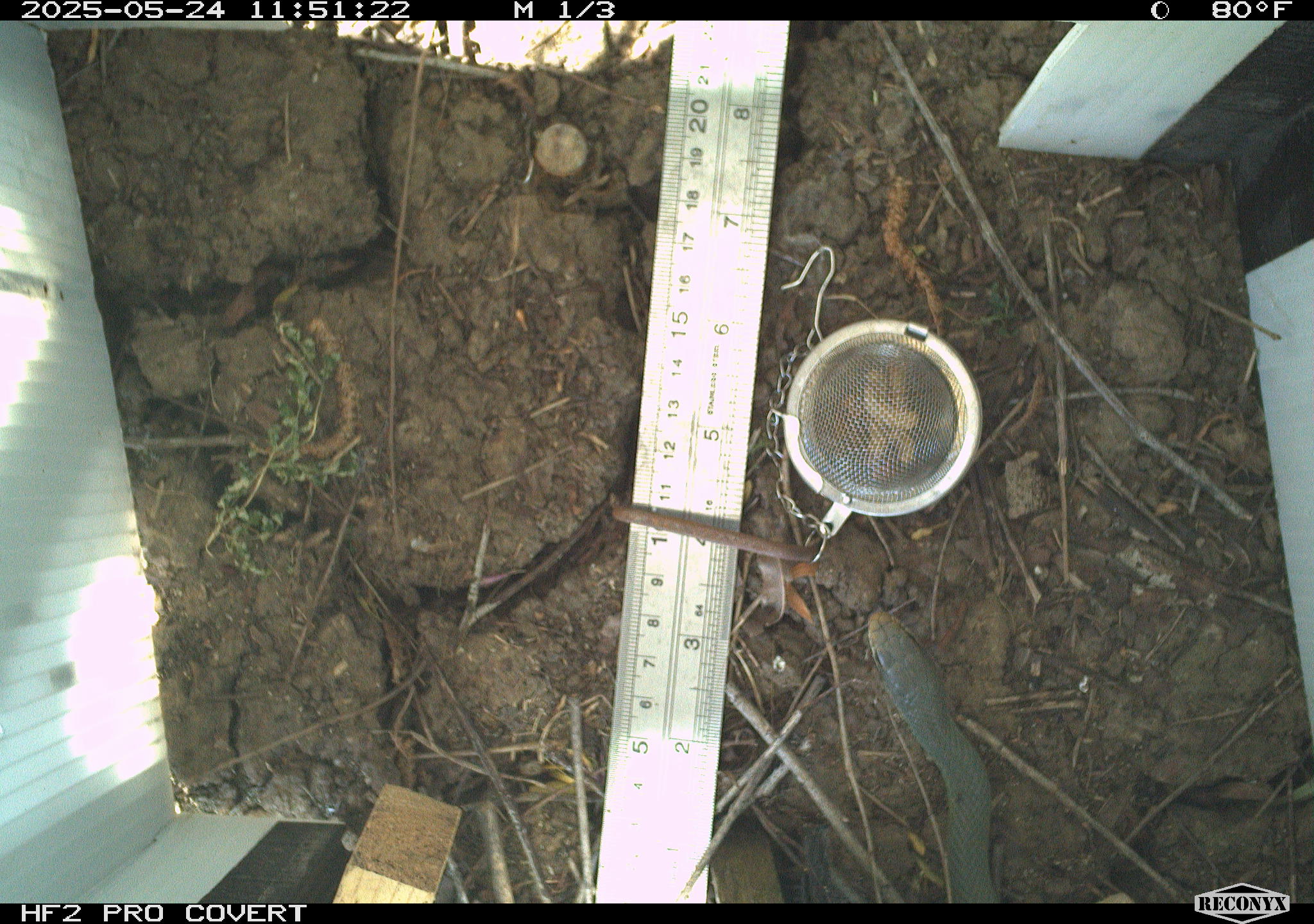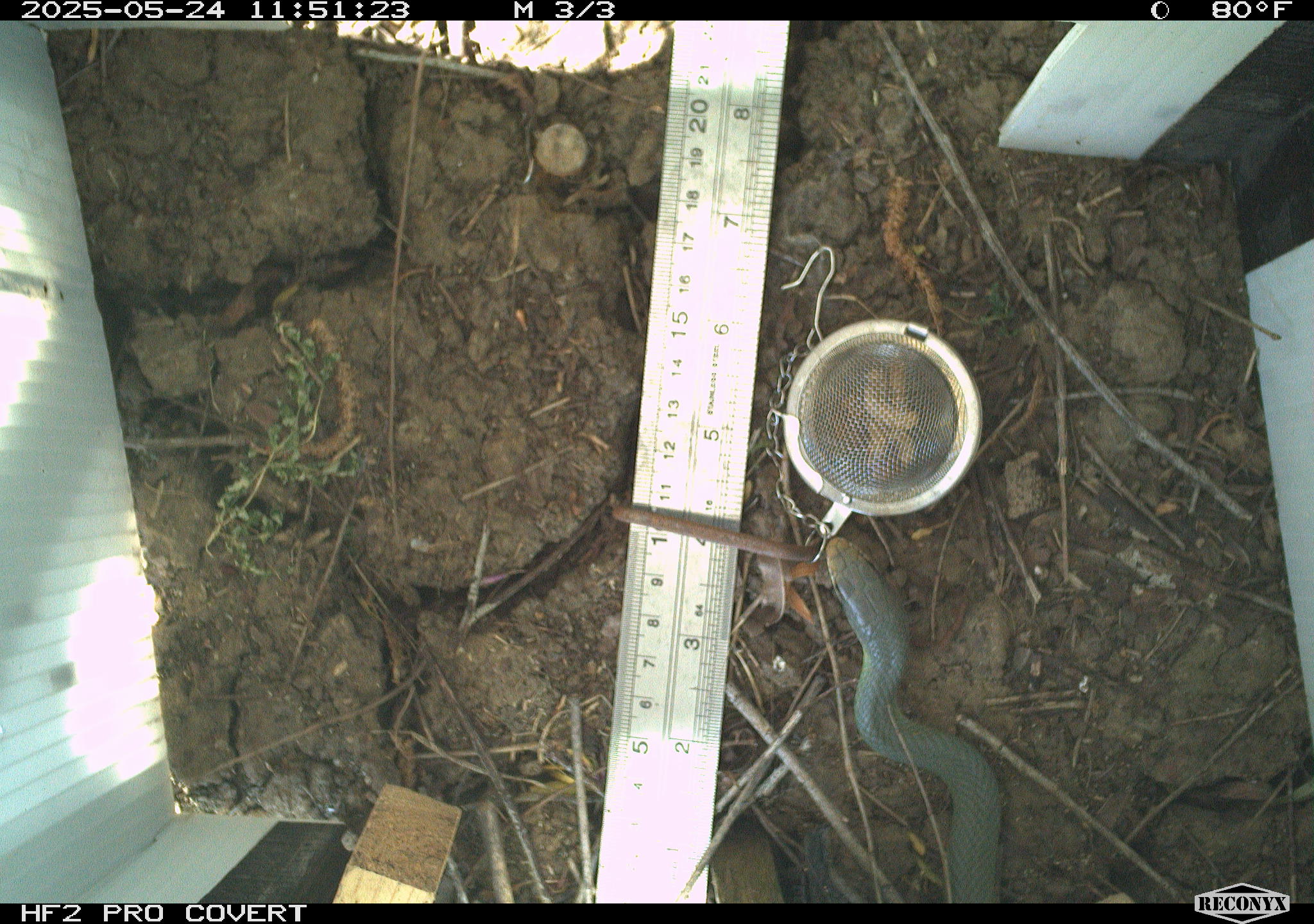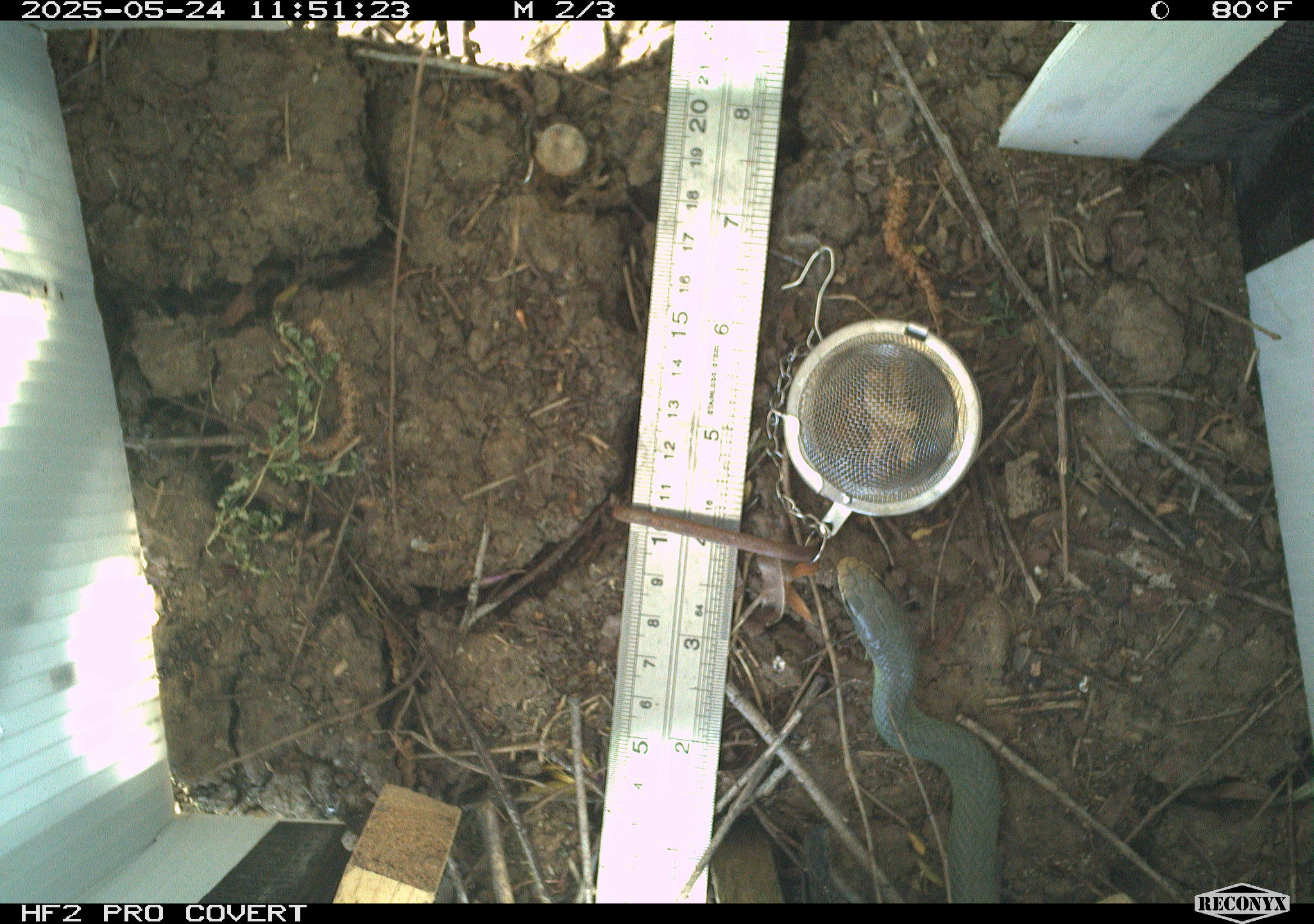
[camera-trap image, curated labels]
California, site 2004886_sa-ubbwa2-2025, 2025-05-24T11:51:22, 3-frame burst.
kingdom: Animalia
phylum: Chordata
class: Reptilia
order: Squamata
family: Colubridae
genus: Coluber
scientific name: Coluber constrictor mormon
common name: western yellow-bellied racer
Western yellow-bellied racer (Coluber constrictor mormon).